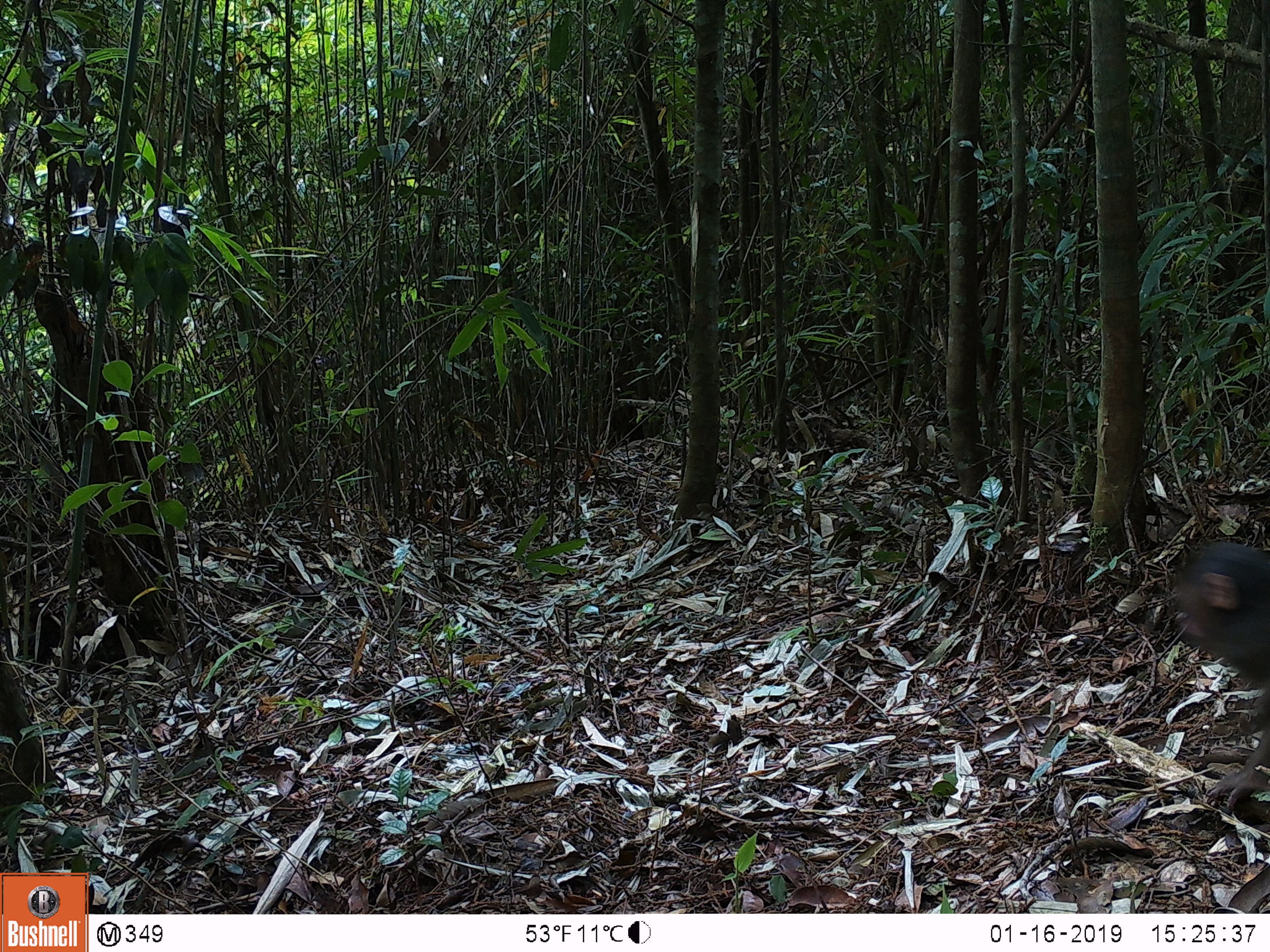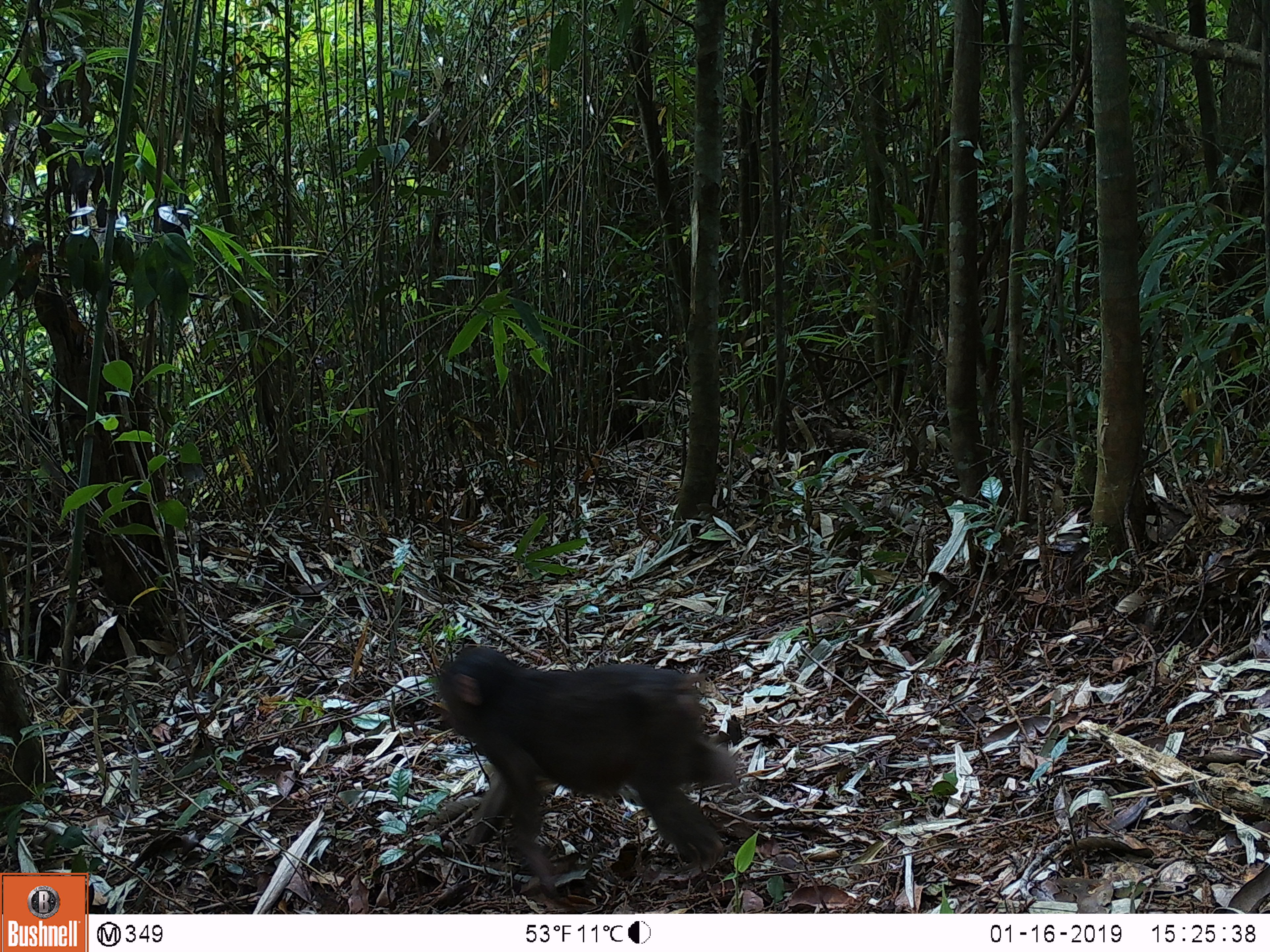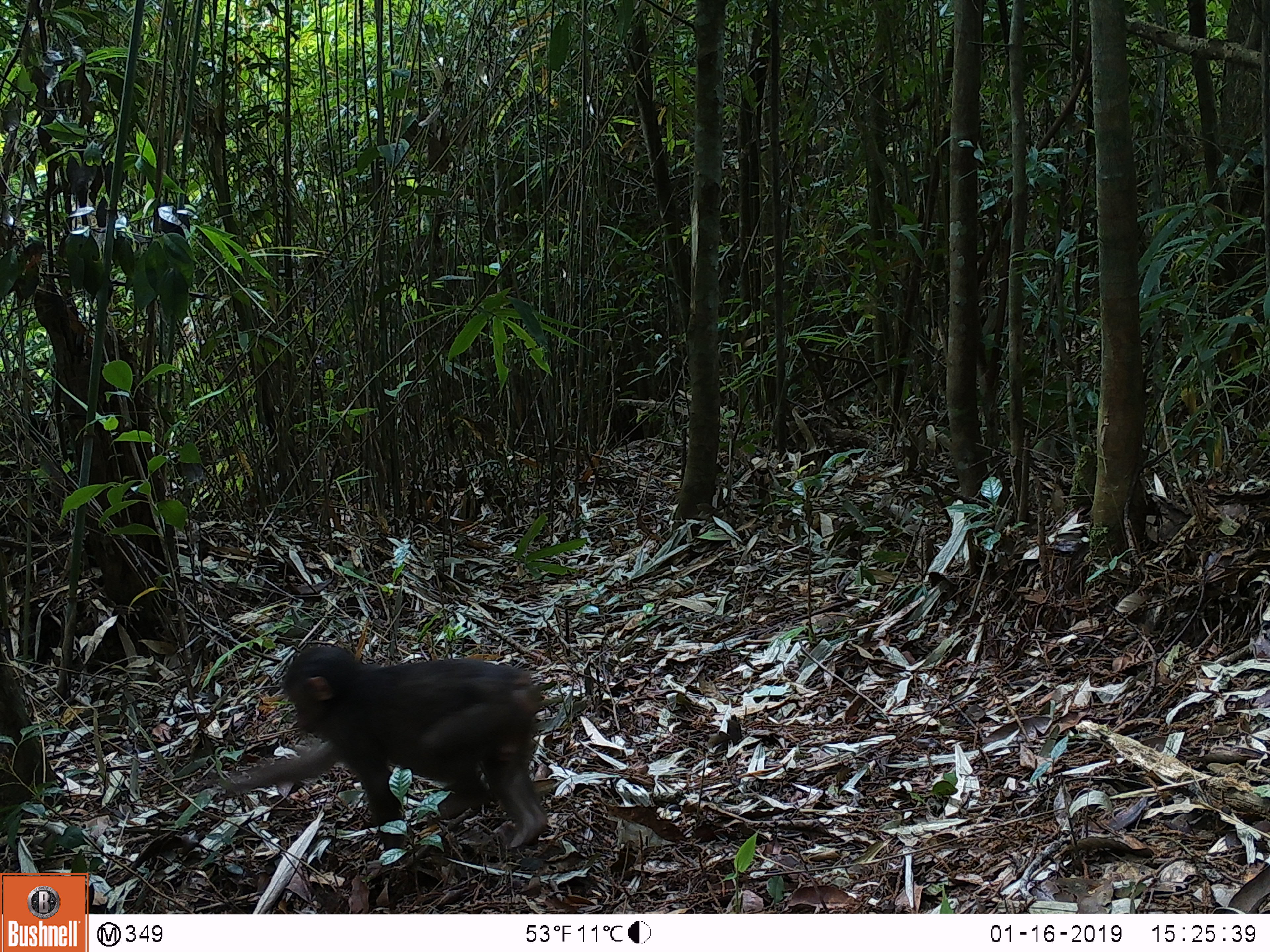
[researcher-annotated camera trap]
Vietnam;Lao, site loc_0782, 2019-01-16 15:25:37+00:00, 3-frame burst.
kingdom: Animalia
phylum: Chordata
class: Mammalia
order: Primates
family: Cercopithecidae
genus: Macaca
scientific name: Macaca arctoides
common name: stump-tailed macaque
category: stump tailed macaque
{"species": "stump tailed macaque (stump-tailed macaque) (Macaca arctoides)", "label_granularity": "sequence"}